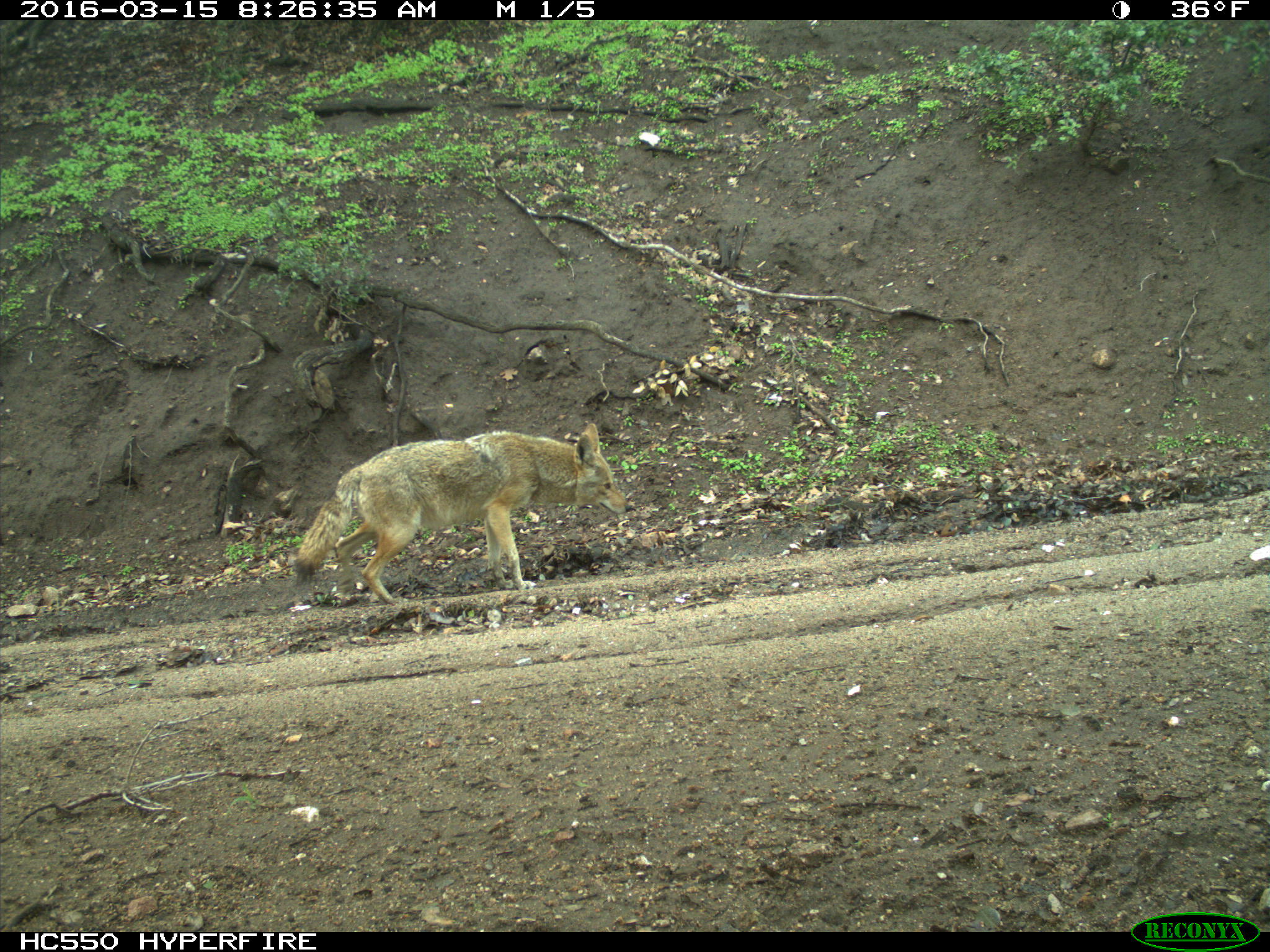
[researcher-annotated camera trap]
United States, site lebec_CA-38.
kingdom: Animalia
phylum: Chordata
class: Mammalia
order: Carnivora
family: Canidae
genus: Canis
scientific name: Canis latrans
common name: coyote